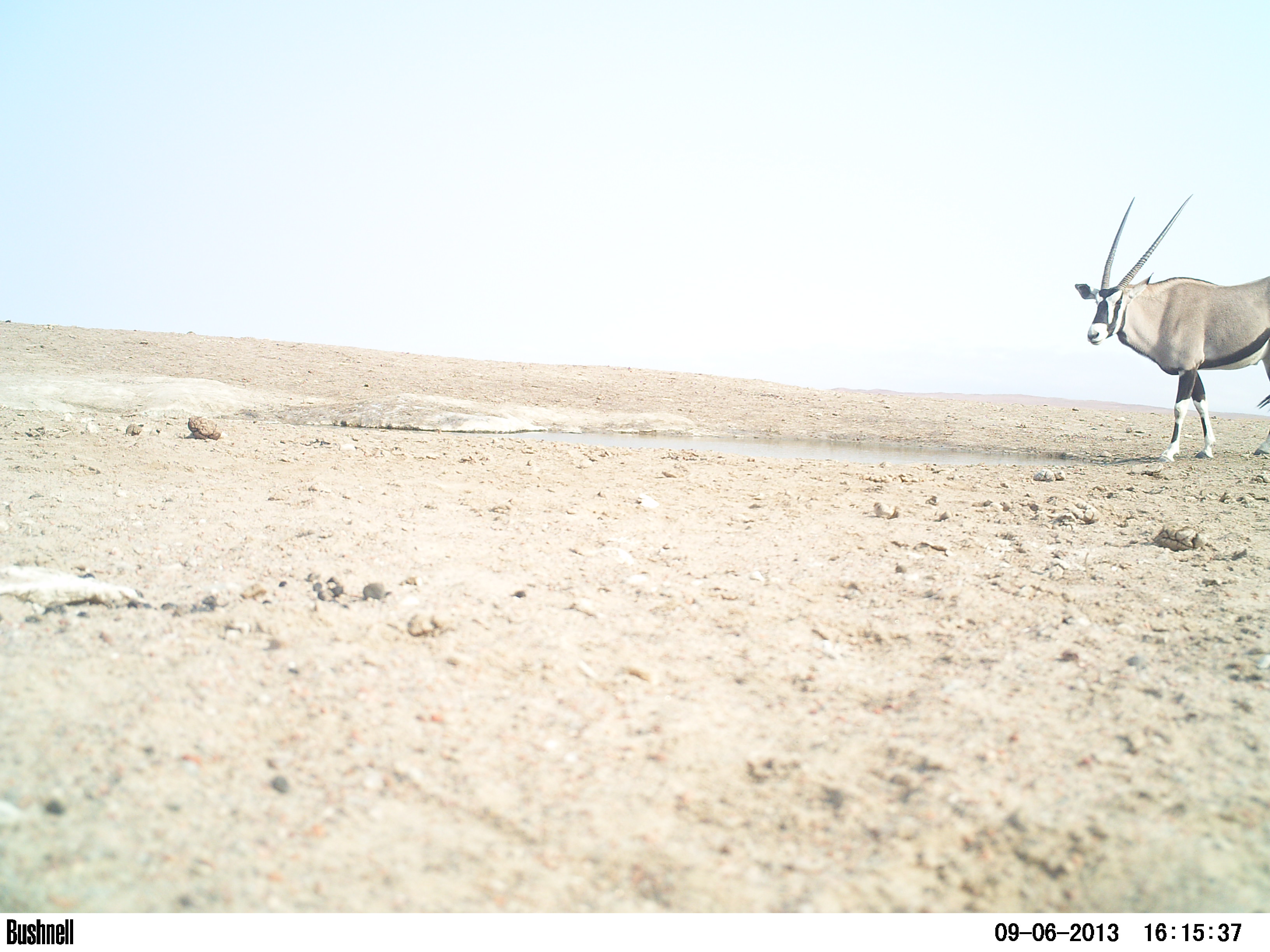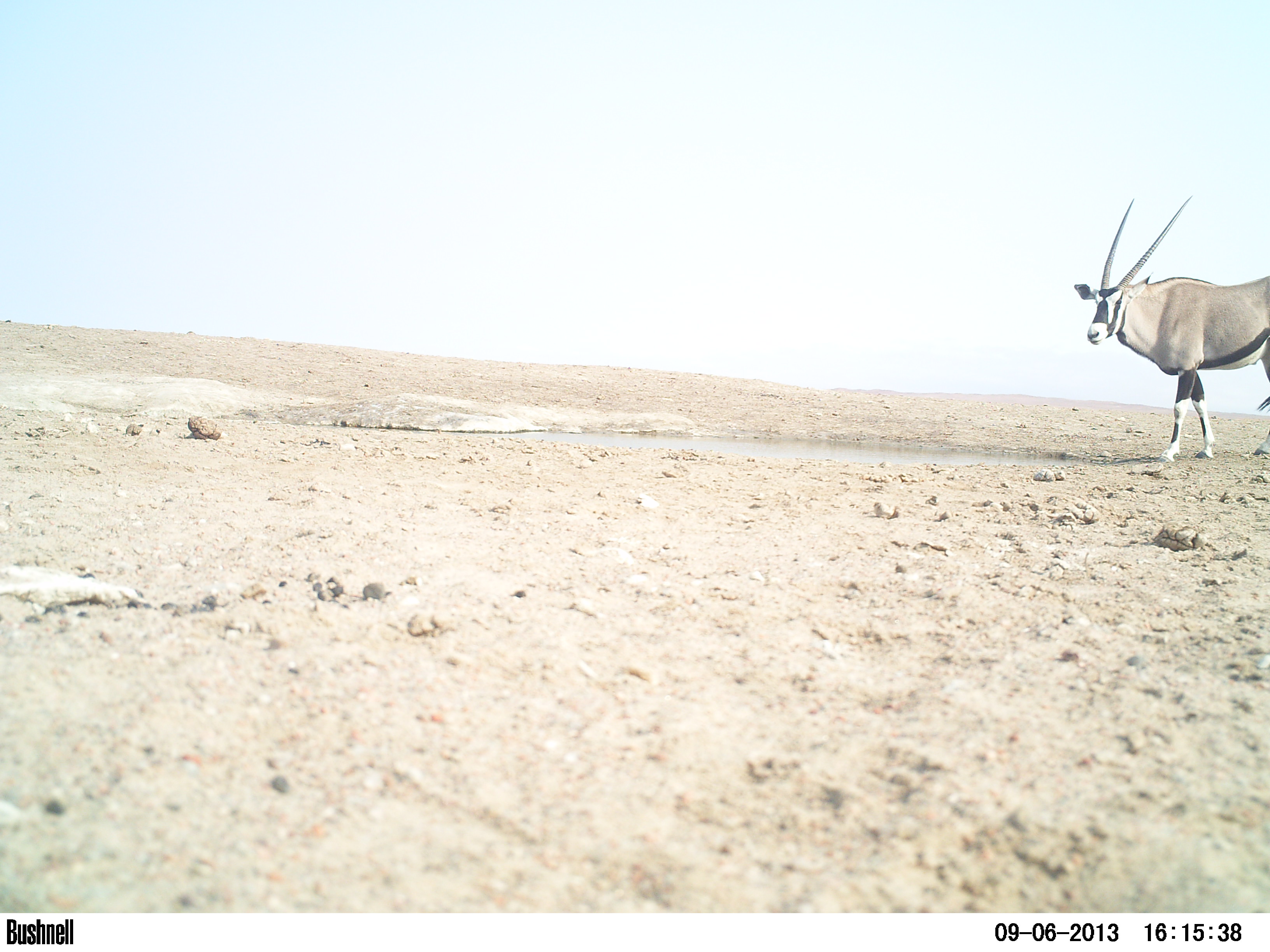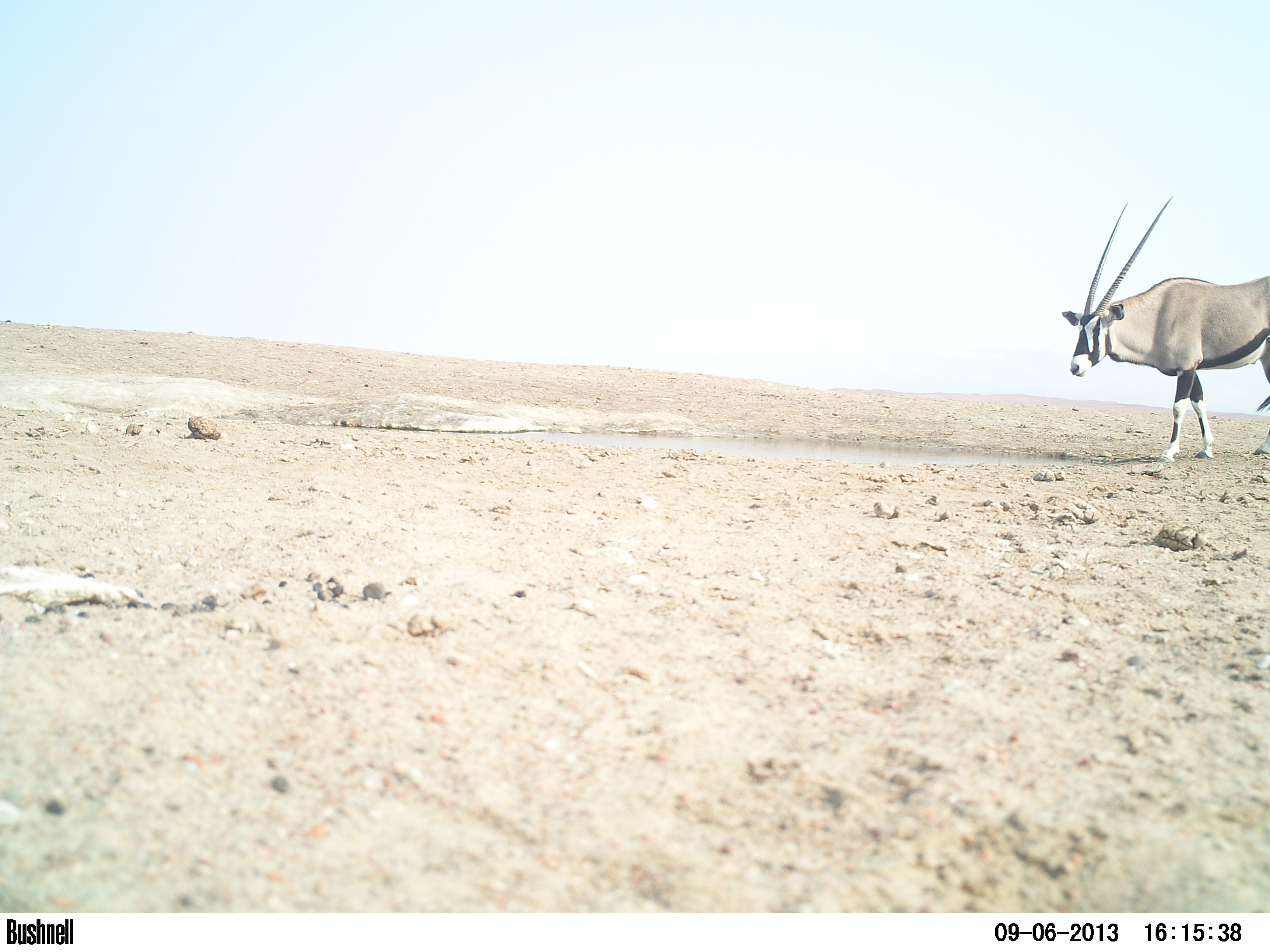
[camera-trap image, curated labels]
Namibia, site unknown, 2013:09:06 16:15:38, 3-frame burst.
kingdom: Animalia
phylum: Chordata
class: Mammalia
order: Artiodactyla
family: Bovidae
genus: Oryx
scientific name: Oryx gazella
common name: gemsbok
Oryx gazella (gemsbok).